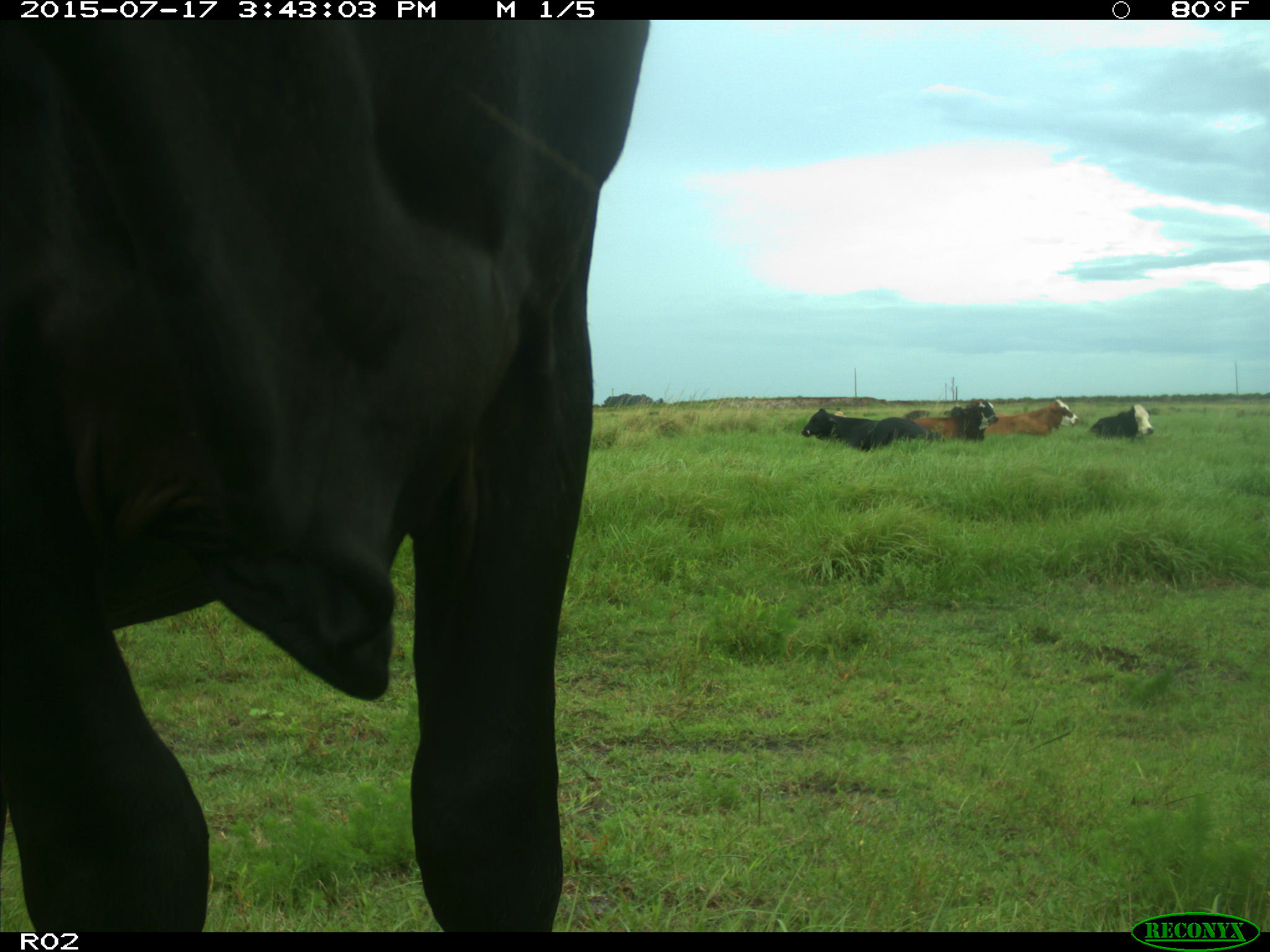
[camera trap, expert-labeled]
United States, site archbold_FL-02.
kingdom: Animalia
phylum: Chordata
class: Mammalia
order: Artiodactyla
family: Bovidae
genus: Bos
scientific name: Bos taurus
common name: domestic cow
Bos taurus (domestic cow).